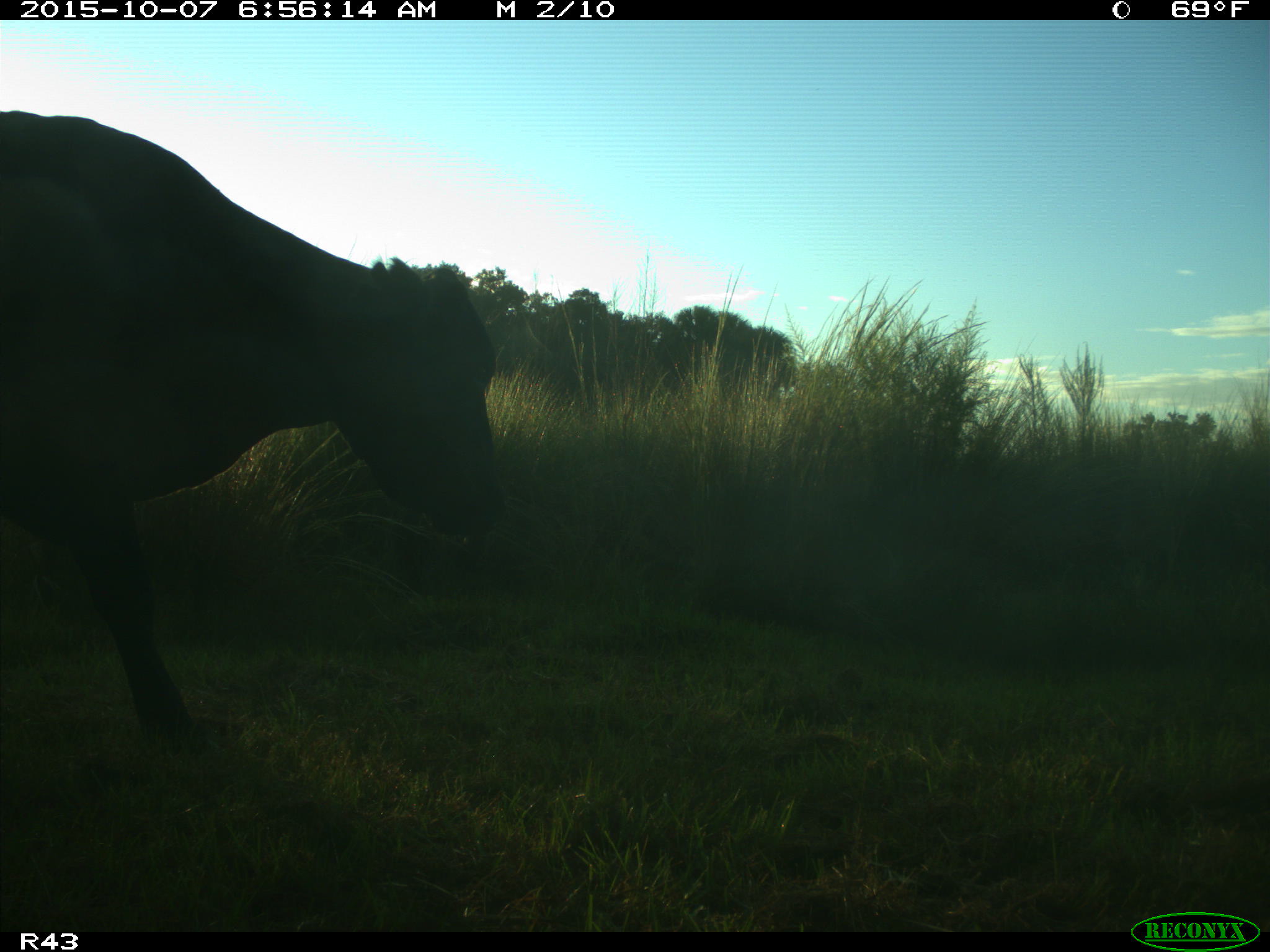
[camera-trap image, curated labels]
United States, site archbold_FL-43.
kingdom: Animalia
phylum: Chordata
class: Mammalia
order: Artiodactyla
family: Bovidae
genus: Bos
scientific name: Bos taurus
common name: domestic cow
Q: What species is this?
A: Bos taurus (domestic cow).